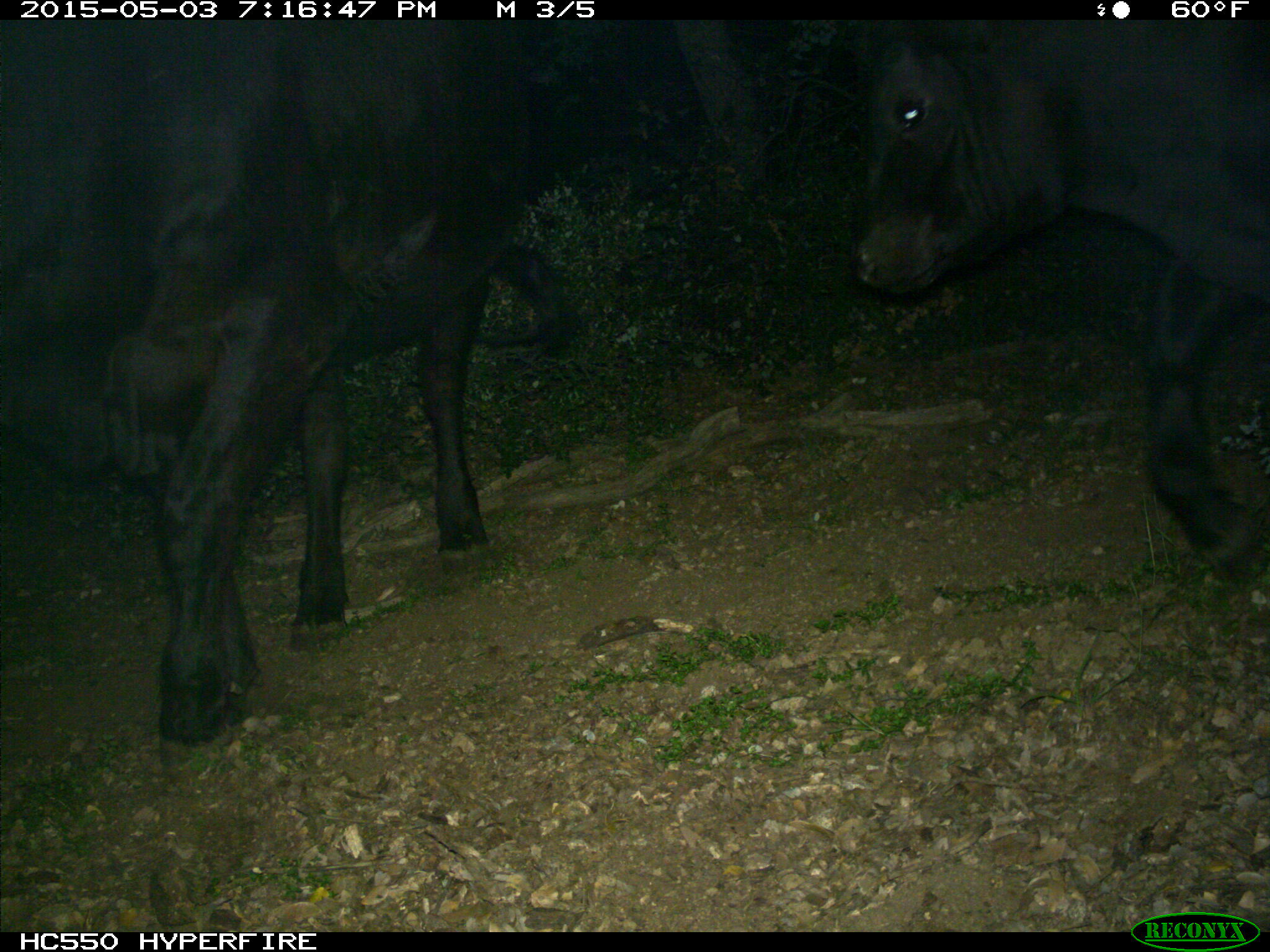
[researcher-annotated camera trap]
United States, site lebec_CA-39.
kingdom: Animalia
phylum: Chordata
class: Mammalia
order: Artiodactyla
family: Bovidae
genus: Bos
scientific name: Bos taurus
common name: domestic cow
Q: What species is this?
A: Bos taurus (domestic cow).